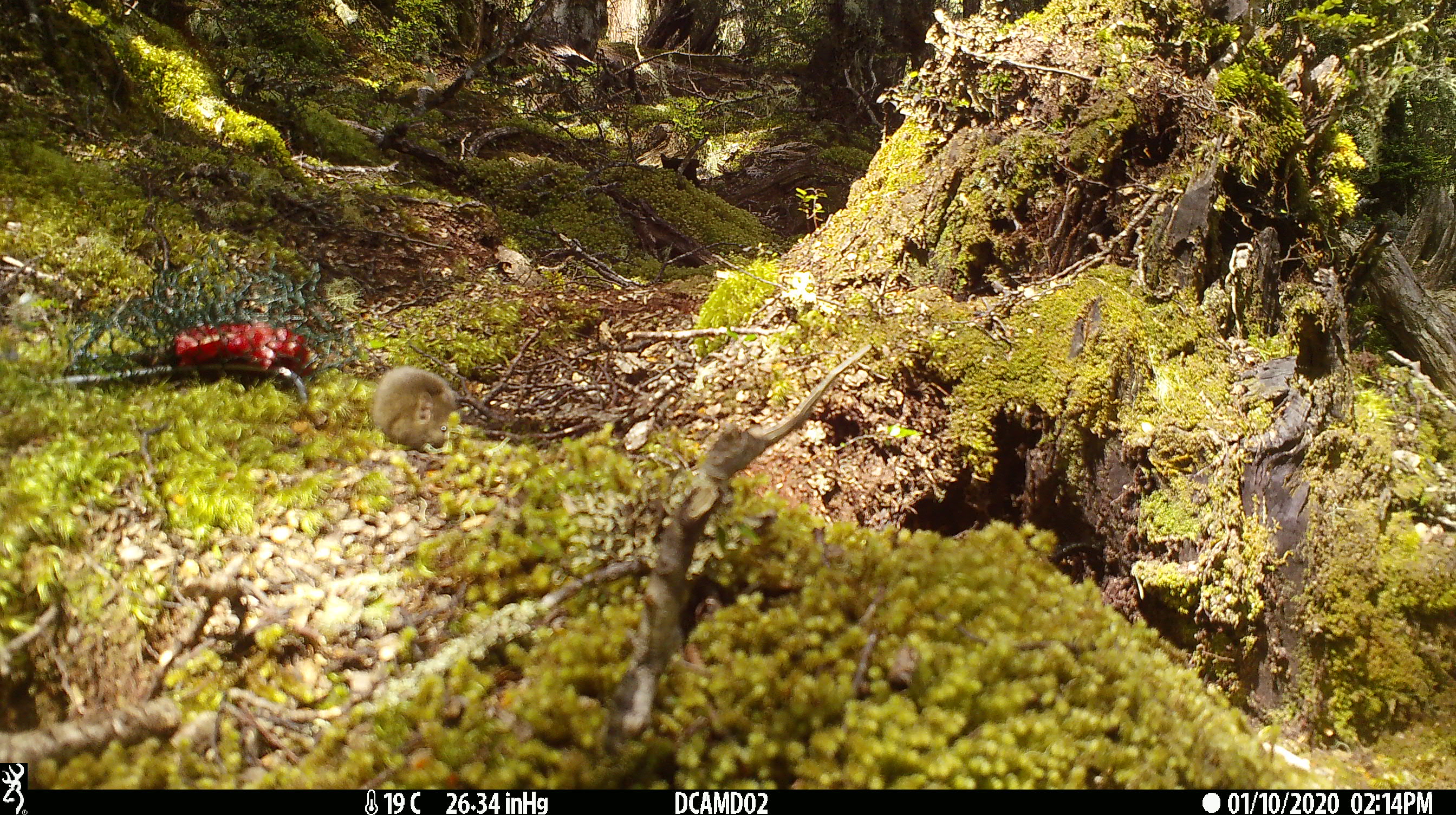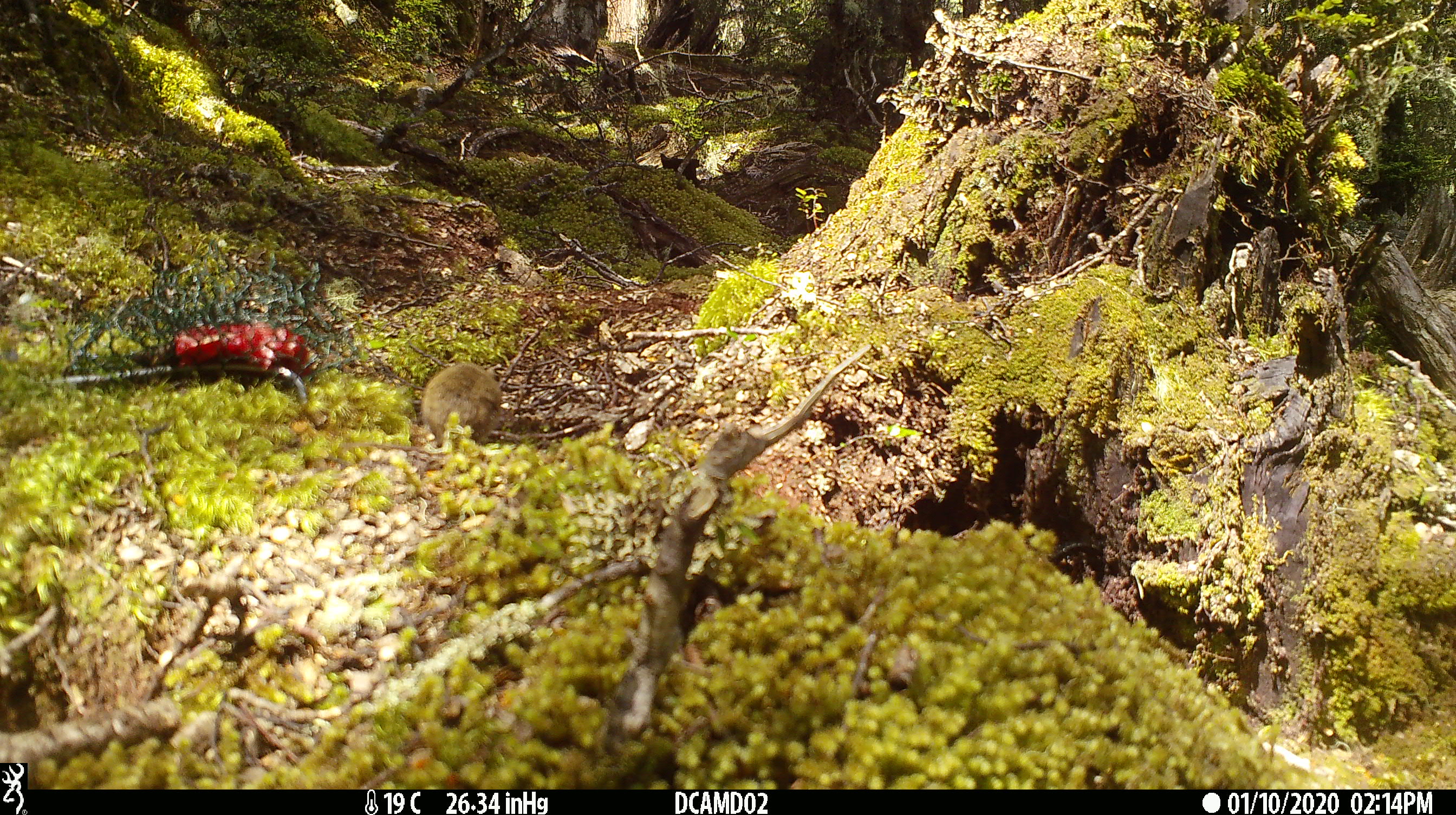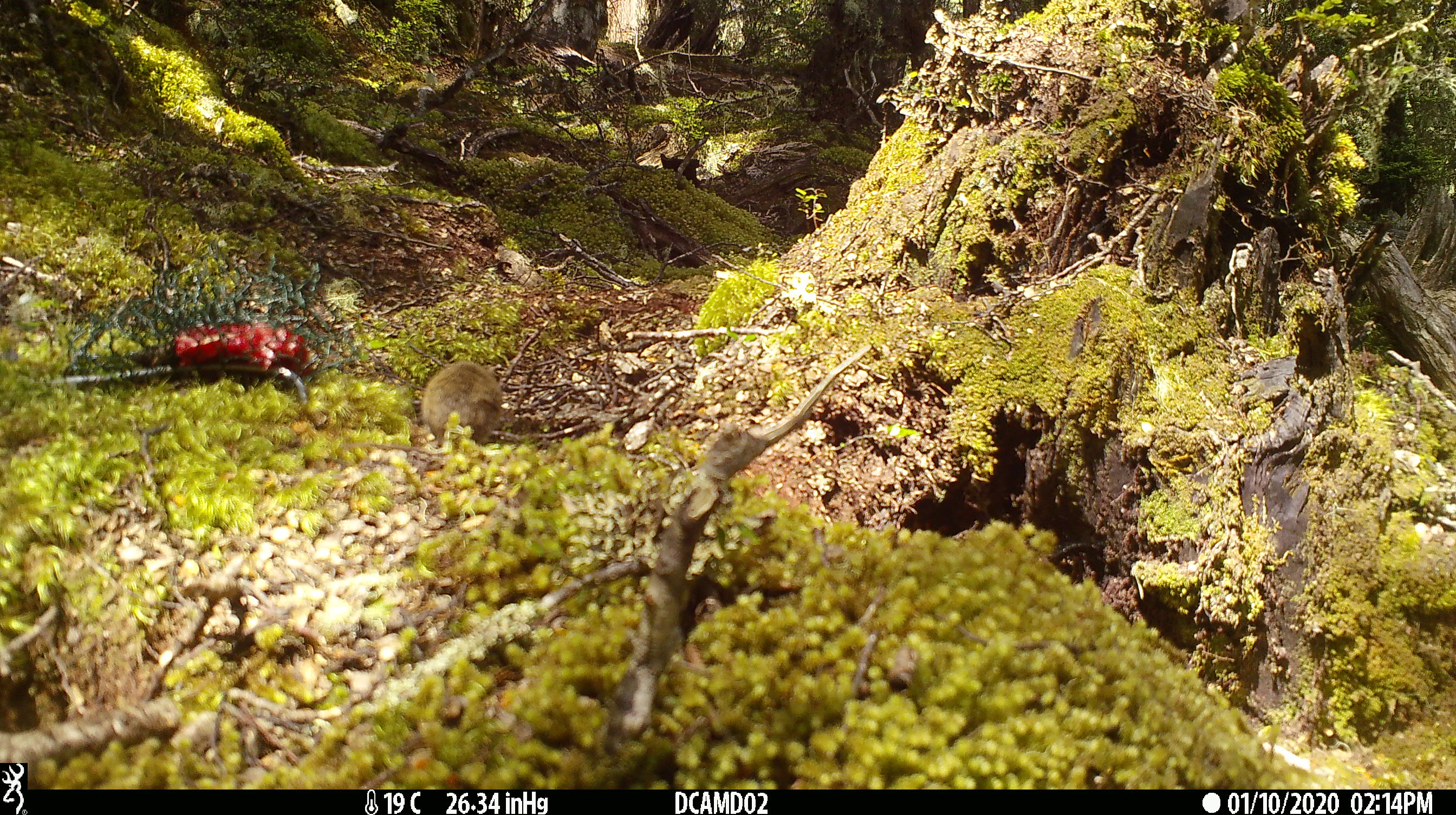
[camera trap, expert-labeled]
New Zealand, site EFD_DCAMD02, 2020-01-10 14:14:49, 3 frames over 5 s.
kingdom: Animalia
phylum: Chordata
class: Mammalia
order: Rodentia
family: Muridae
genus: Mus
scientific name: Mus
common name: mouse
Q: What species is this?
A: Mouse (Mus).